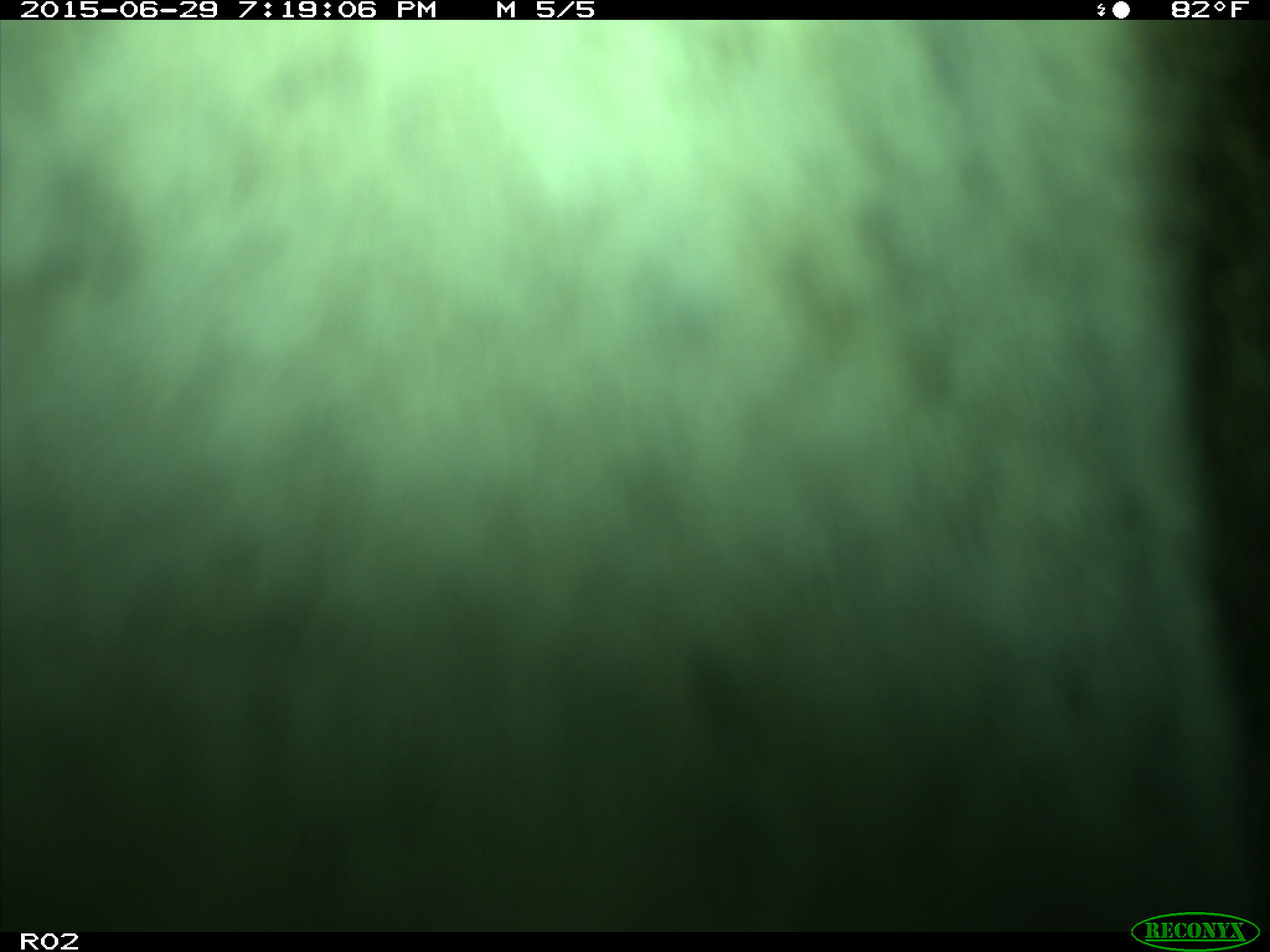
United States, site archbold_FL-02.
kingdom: Animalia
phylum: Chordata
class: Mammalia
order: Artiodactyla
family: Bovidae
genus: Bos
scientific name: Bos taurus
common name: domestic cow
Bos taurus (domestic cow).